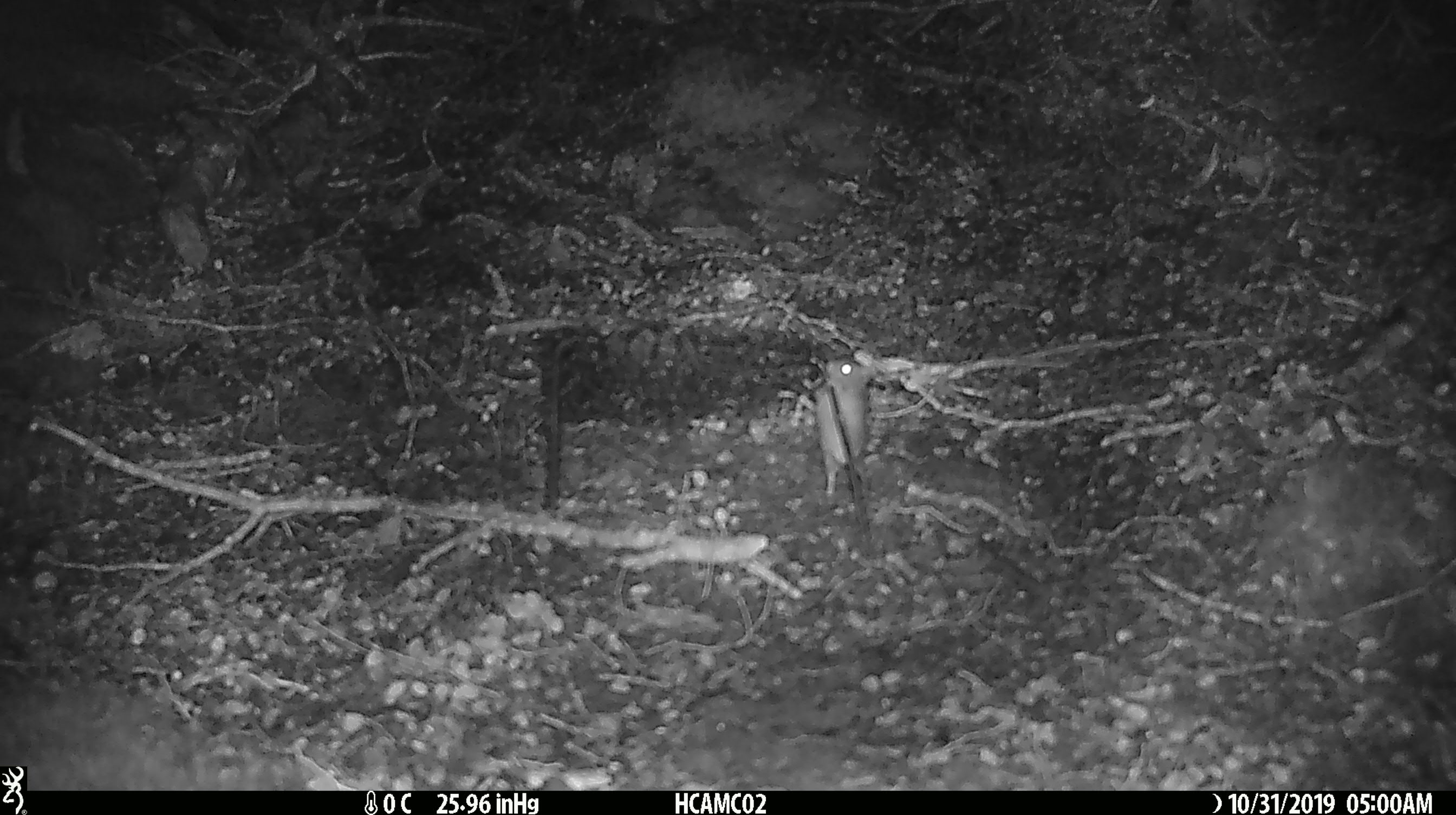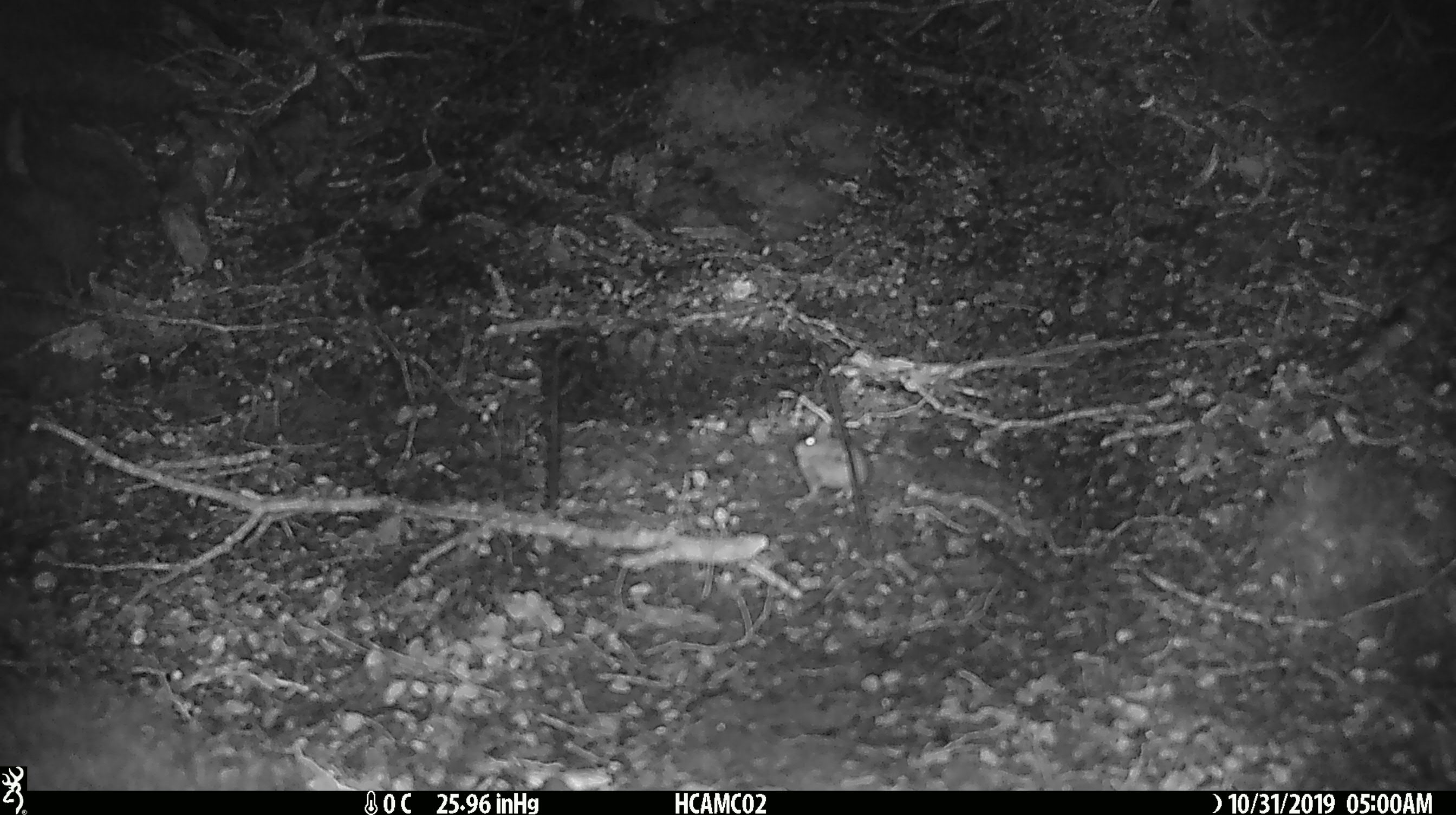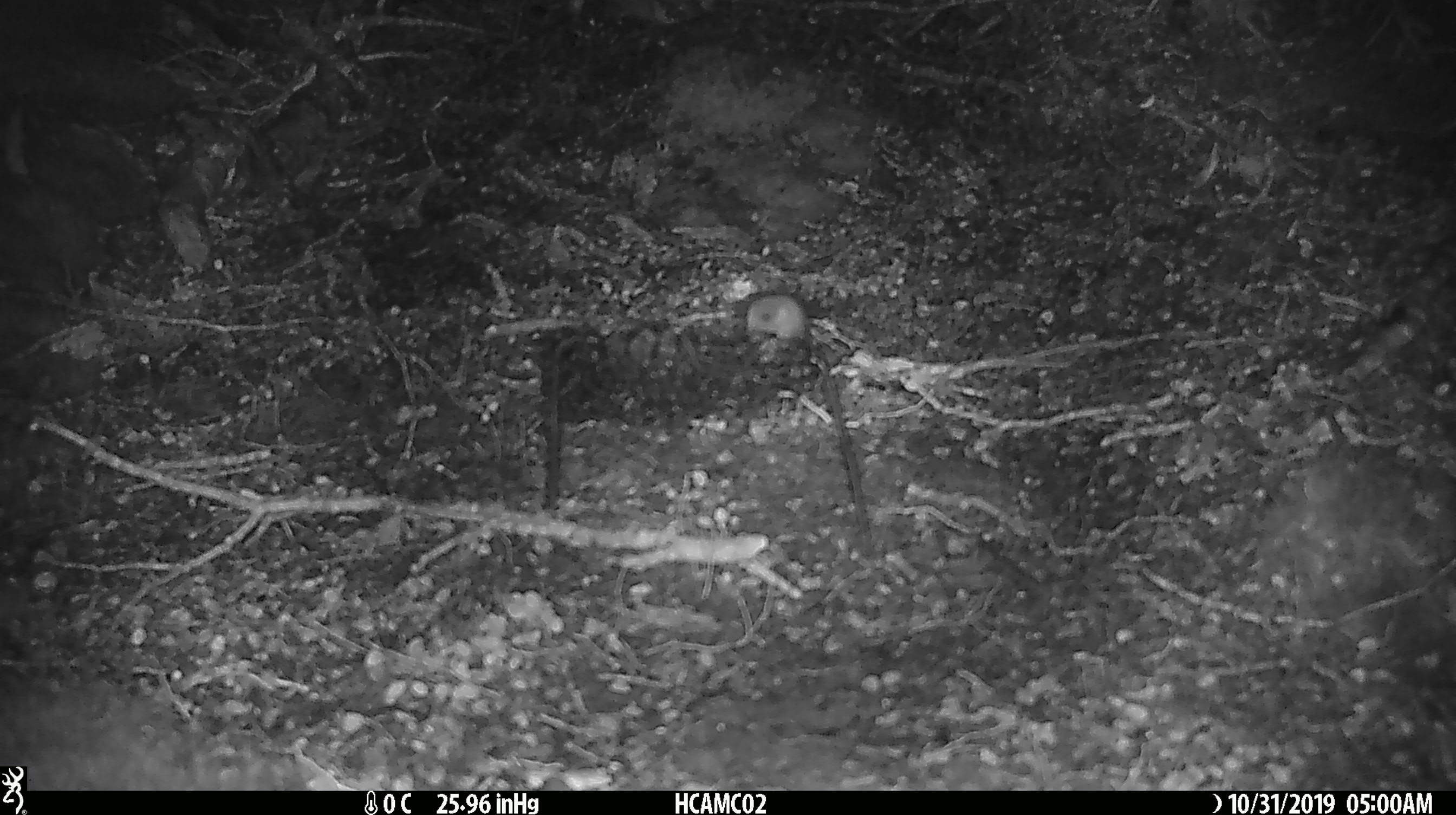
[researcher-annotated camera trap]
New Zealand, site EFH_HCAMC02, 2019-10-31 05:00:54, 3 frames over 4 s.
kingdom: Animalia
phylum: Chordata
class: Mammalia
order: Rodentia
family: Muridae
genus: Mus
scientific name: Mus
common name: mouse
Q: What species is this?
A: Mouse (Mus).